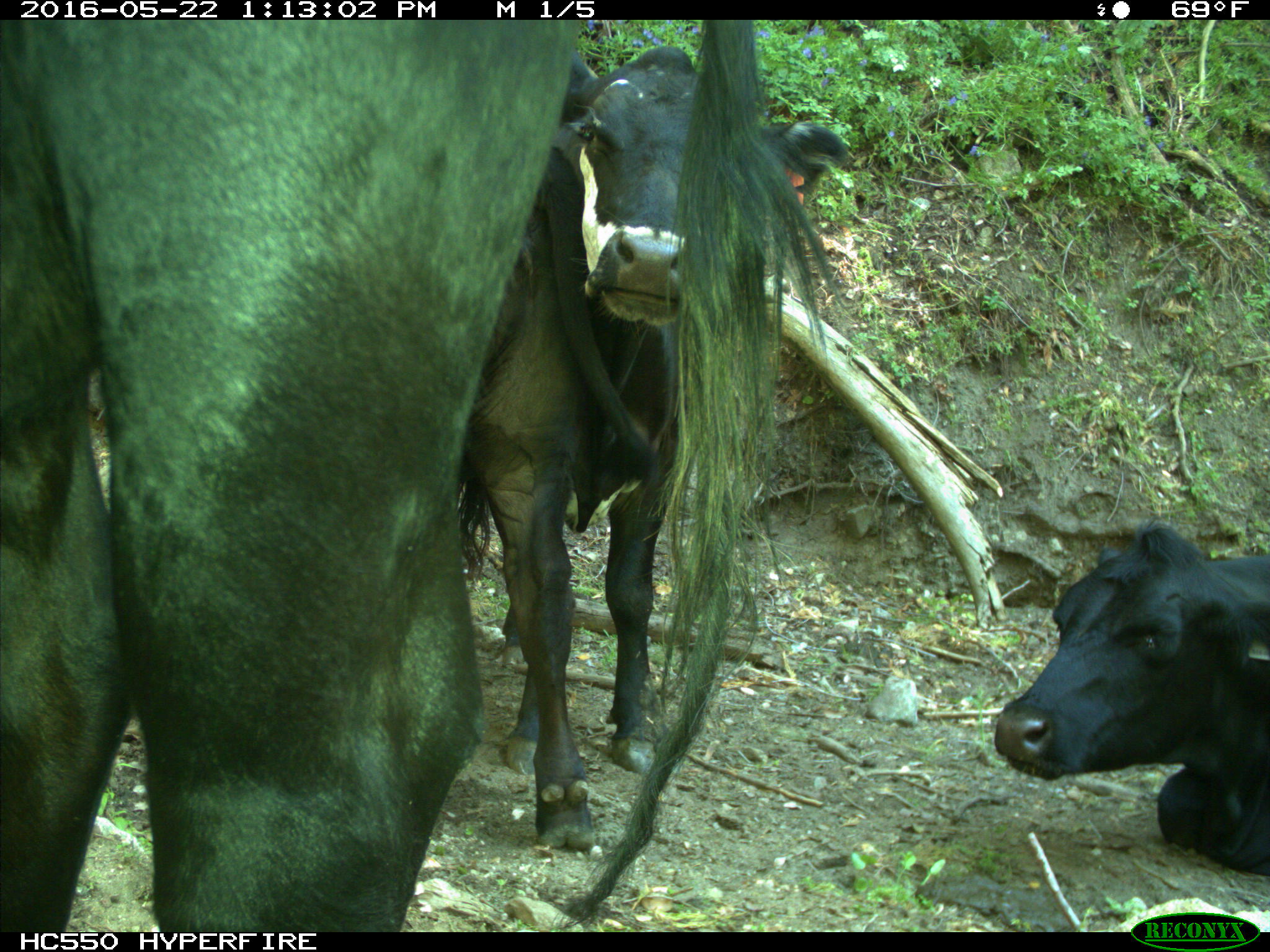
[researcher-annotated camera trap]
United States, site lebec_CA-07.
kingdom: Animalia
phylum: Chordata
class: Mammalia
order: Artiodactyla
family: Bovidae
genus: Bos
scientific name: Bos taurus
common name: domestic cow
Bos taurus (domestic cow).